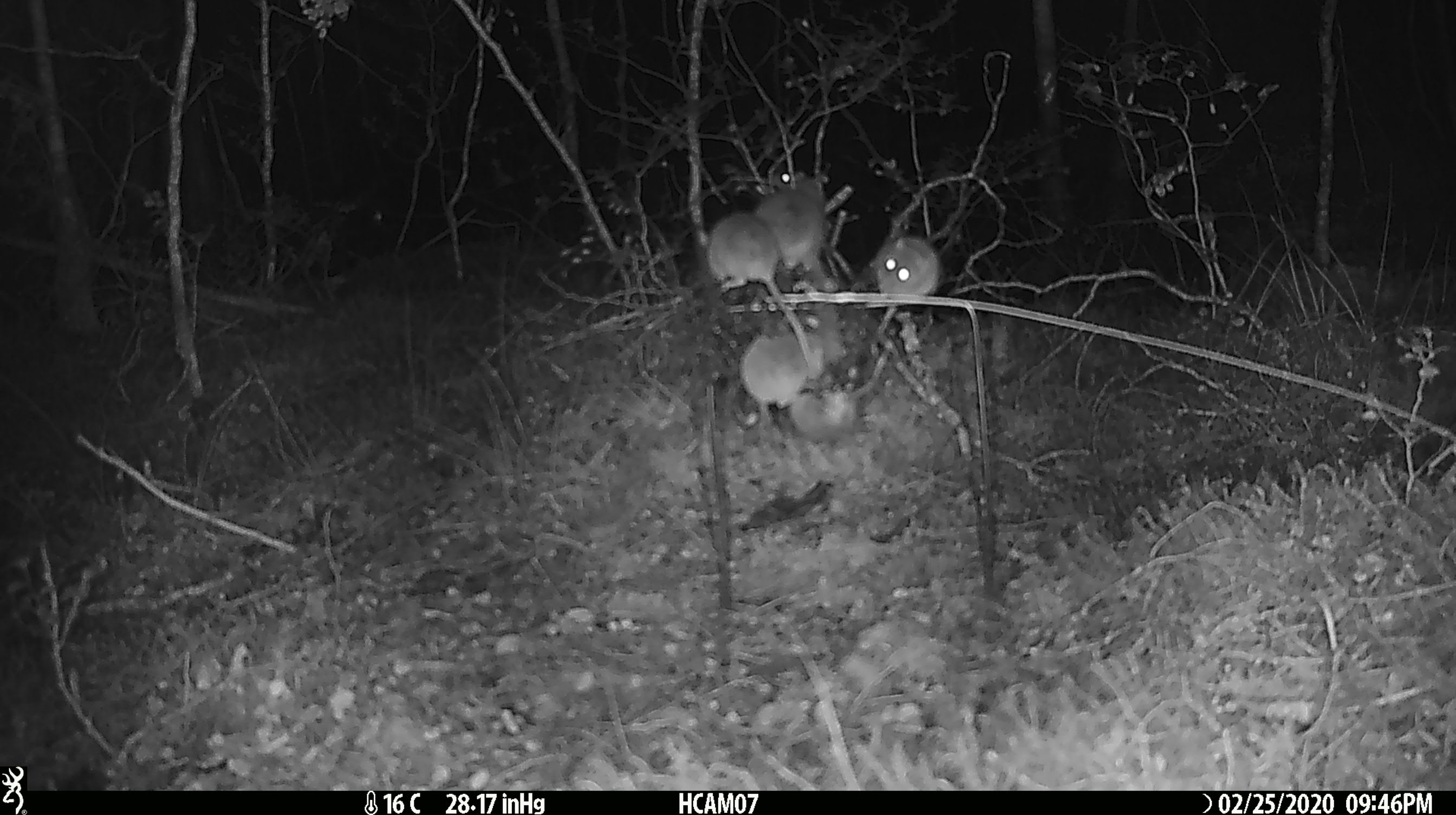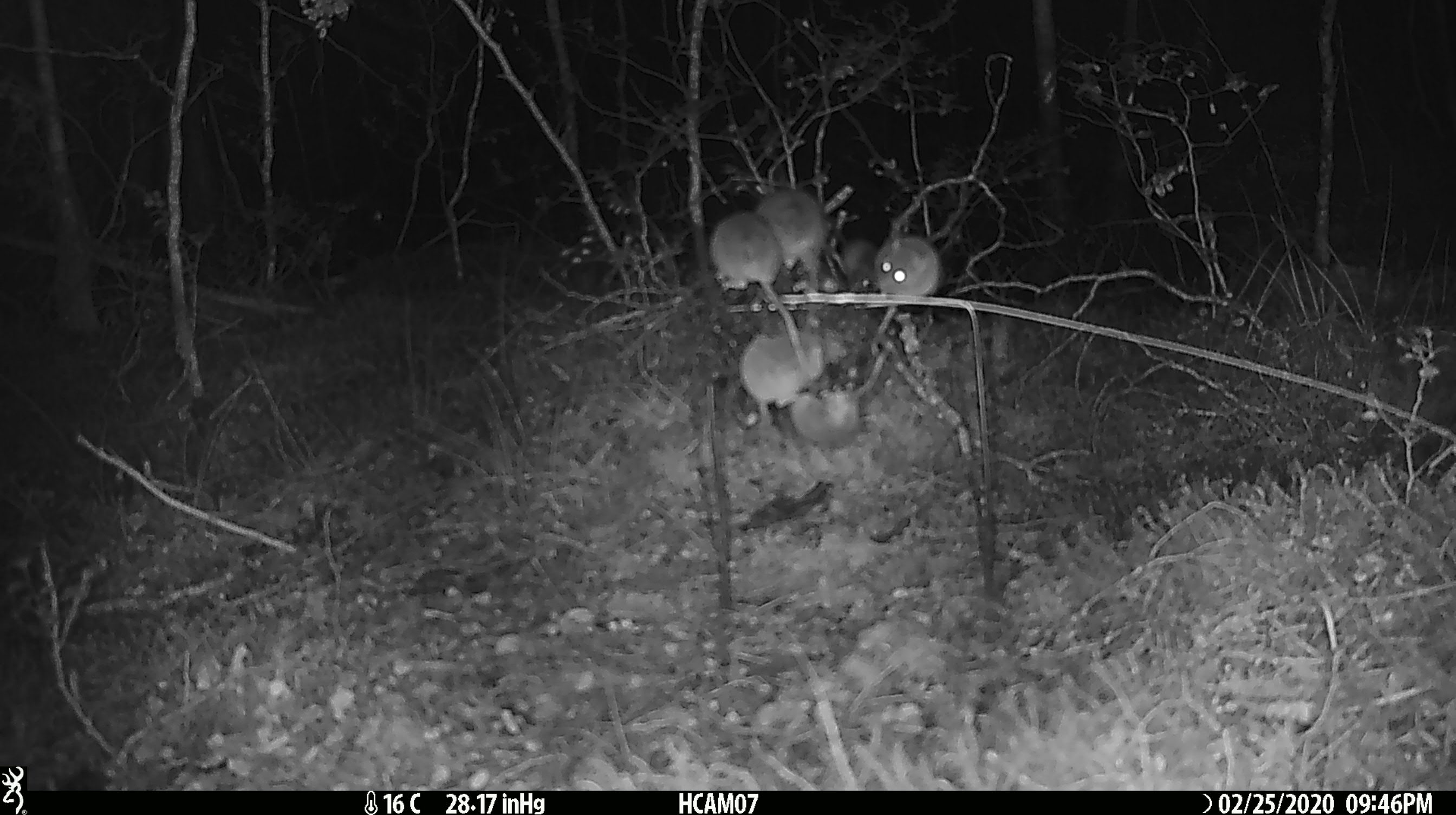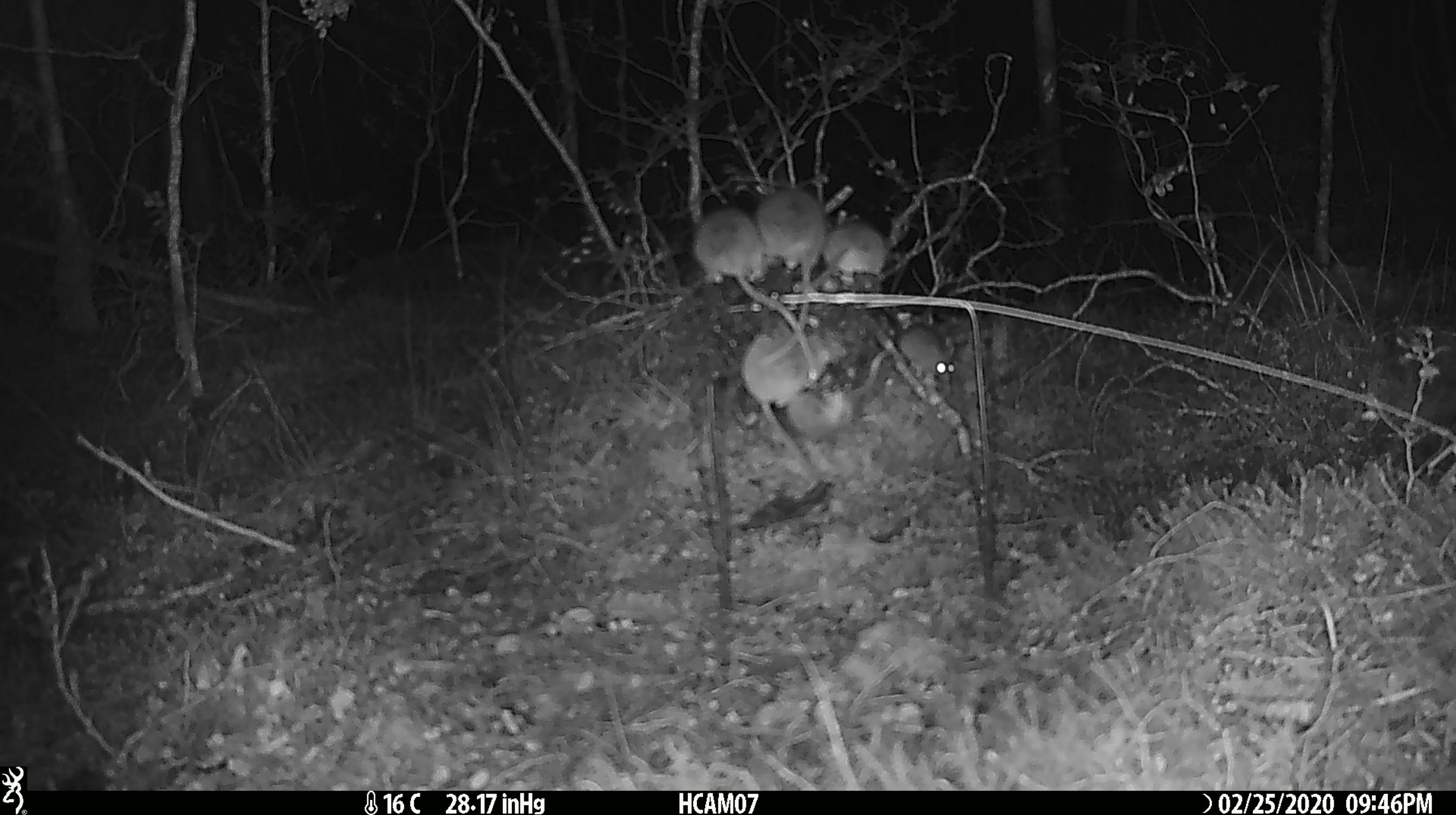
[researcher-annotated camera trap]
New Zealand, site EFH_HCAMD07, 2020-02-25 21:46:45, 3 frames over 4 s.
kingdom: Animalia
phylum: Chordata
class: Mammalia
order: Rodentia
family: Muridae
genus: Mus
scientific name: Mus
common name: mouse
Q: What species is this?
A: Mouse (Mus).